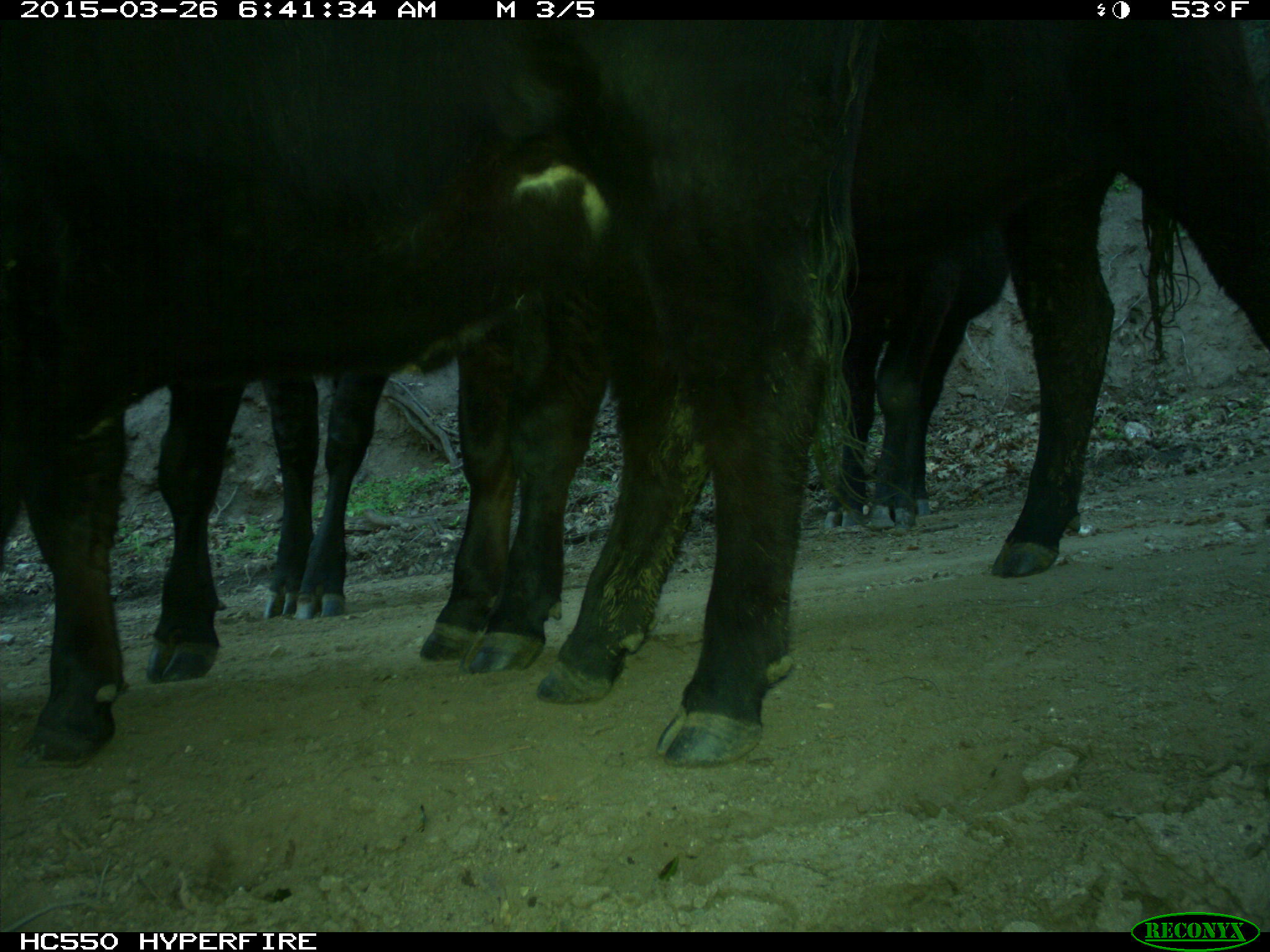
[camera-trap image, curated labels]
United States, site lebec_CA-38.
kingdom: Animalia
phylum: Chordata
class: Mammalia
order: Artiodactyla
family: Bovidae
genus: Bos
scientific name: Bos taurus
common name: domestic cow